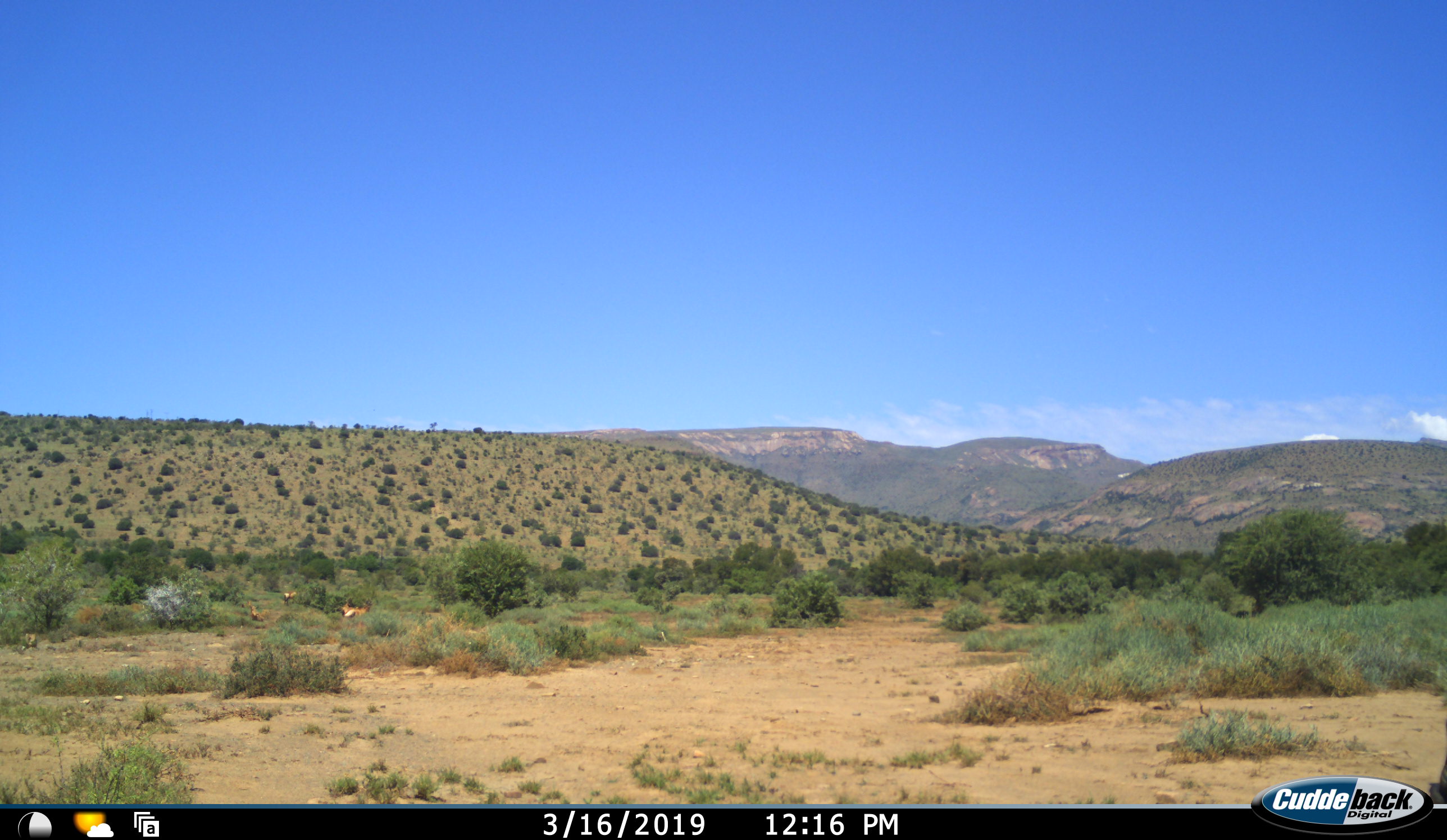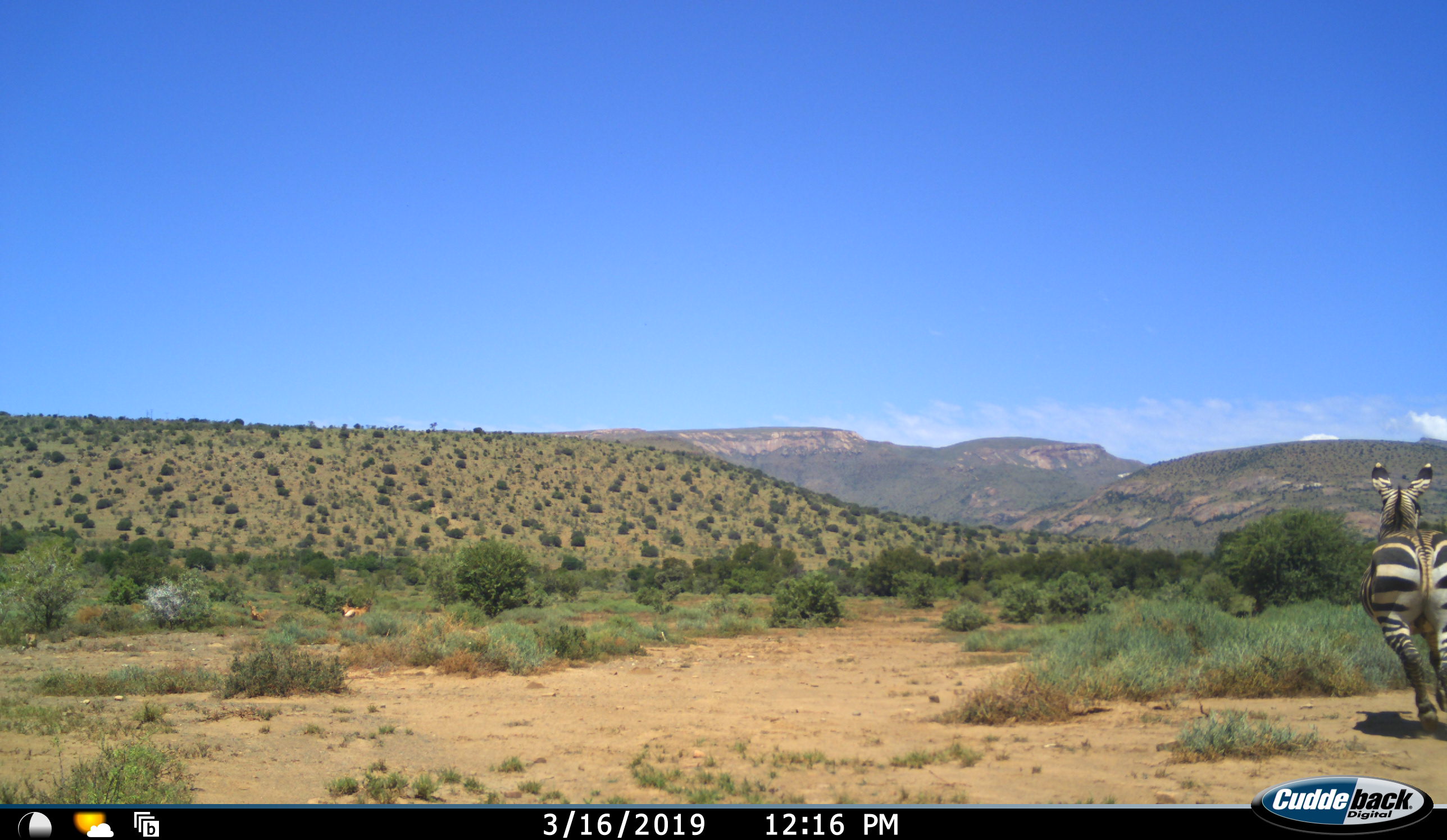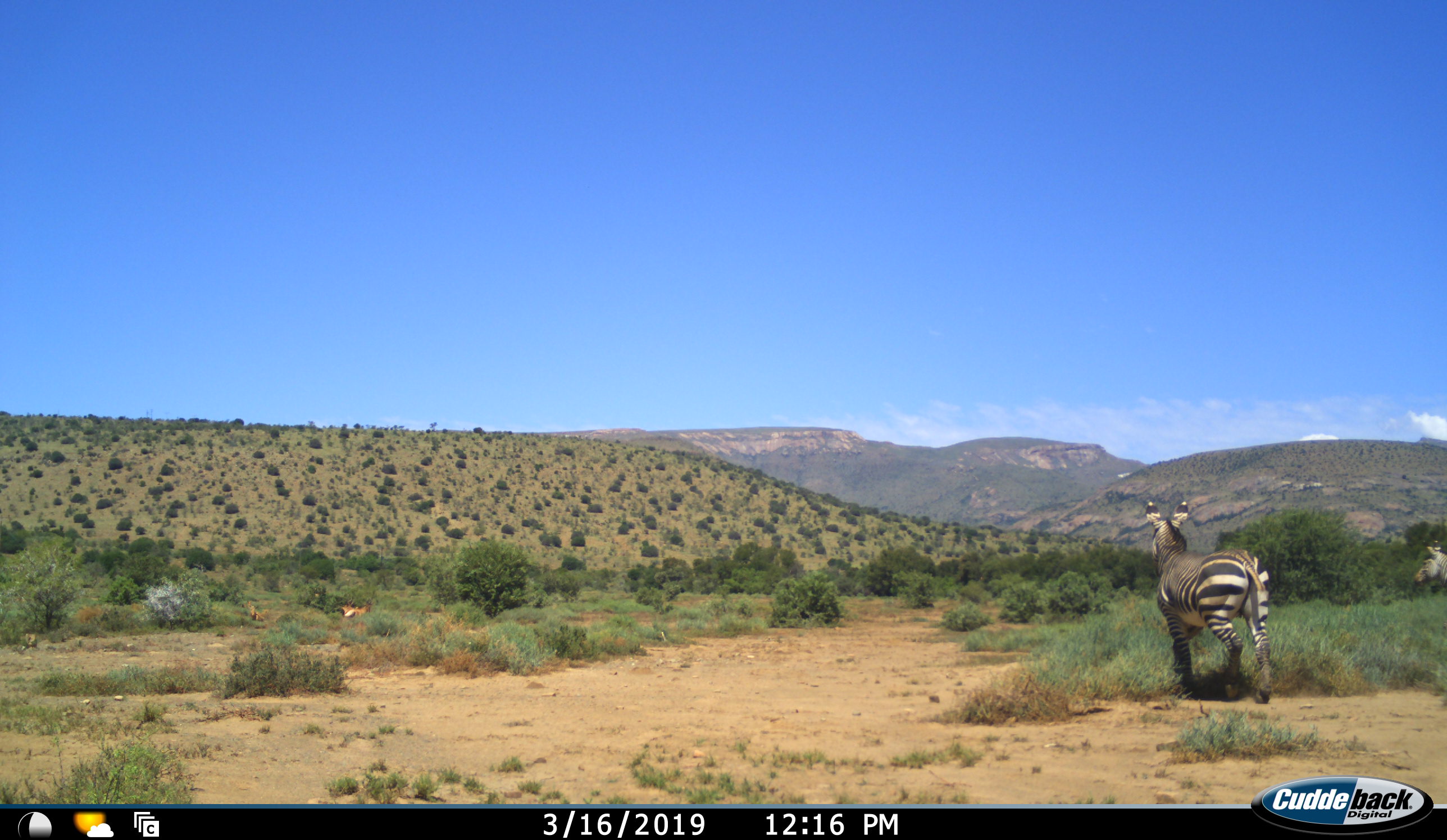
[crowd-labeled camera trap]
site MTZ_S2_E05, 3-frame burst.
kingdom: Animalia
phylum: Chordata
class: Mammalia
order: Perissodactyla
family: Equidae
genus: Equus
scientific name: Equus zebra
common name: mountain zebra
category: zebramountain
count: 2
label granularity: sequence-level